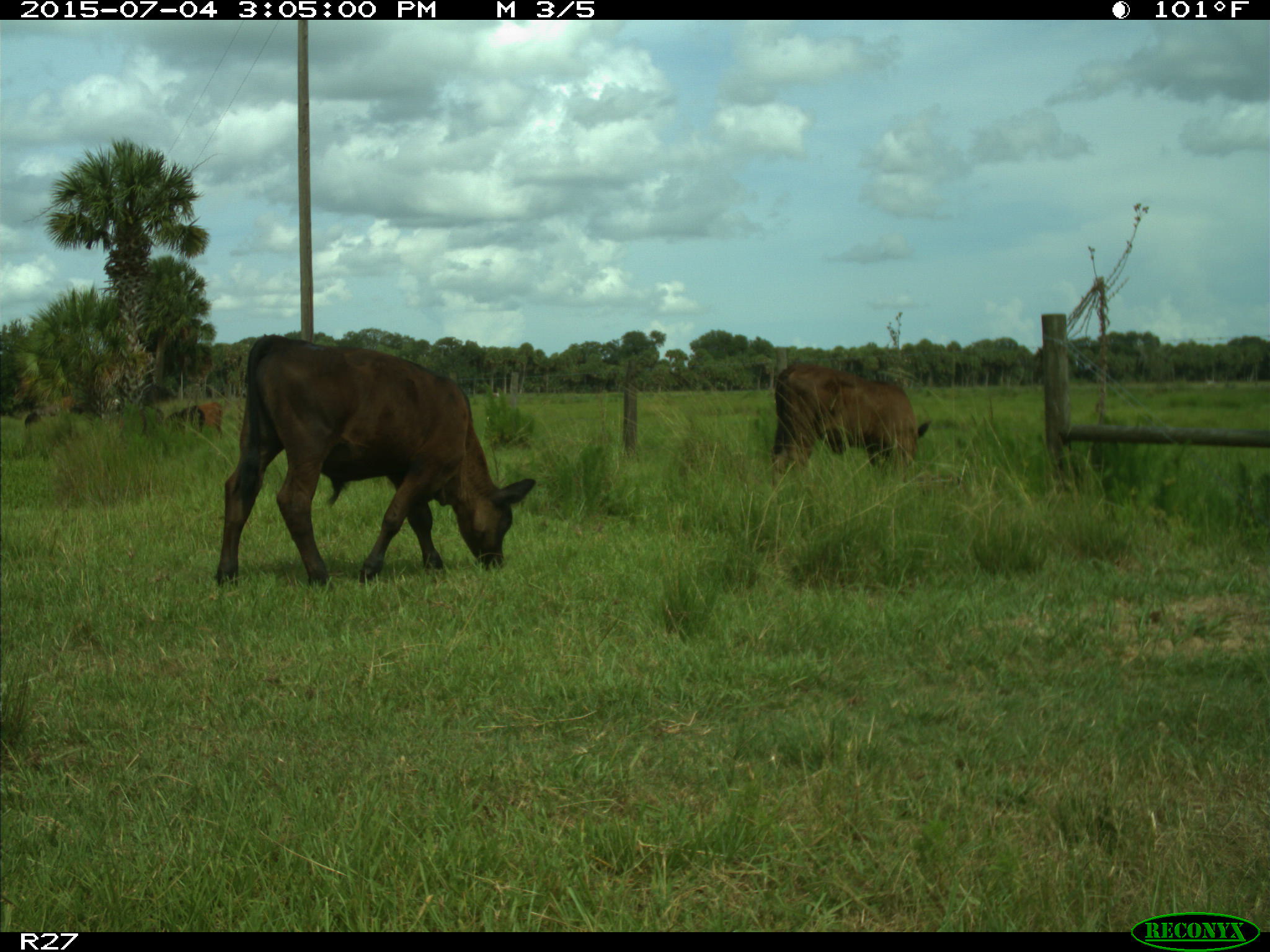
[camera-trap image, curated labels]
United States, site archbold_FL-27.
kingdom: Animalia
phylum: Chordata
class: Mammalia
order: Artiodactyla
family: Bovidae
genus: Bos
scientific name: Bos taurus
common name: domestic cow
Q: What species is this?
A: Bos taurus (domestic cow).